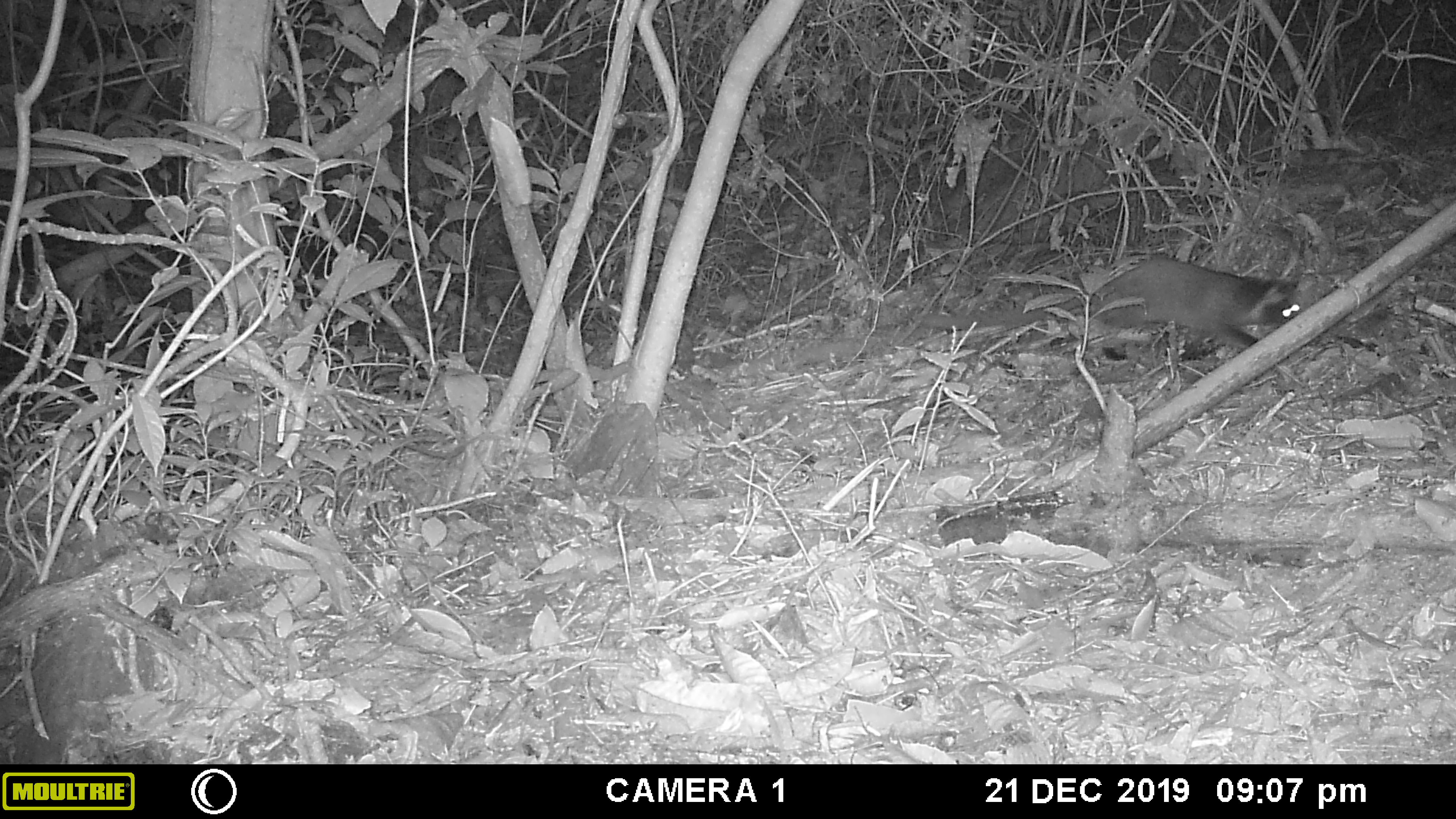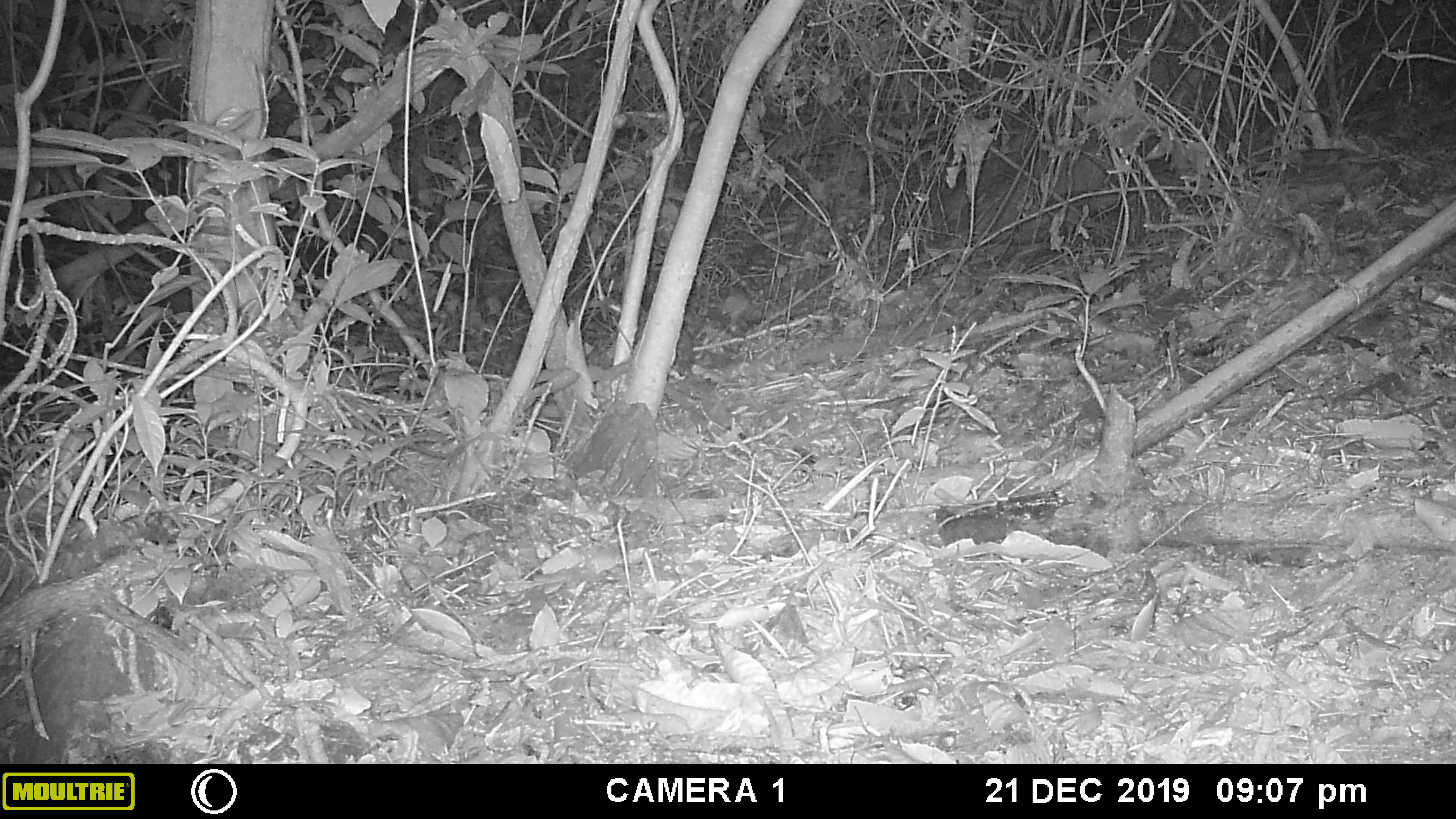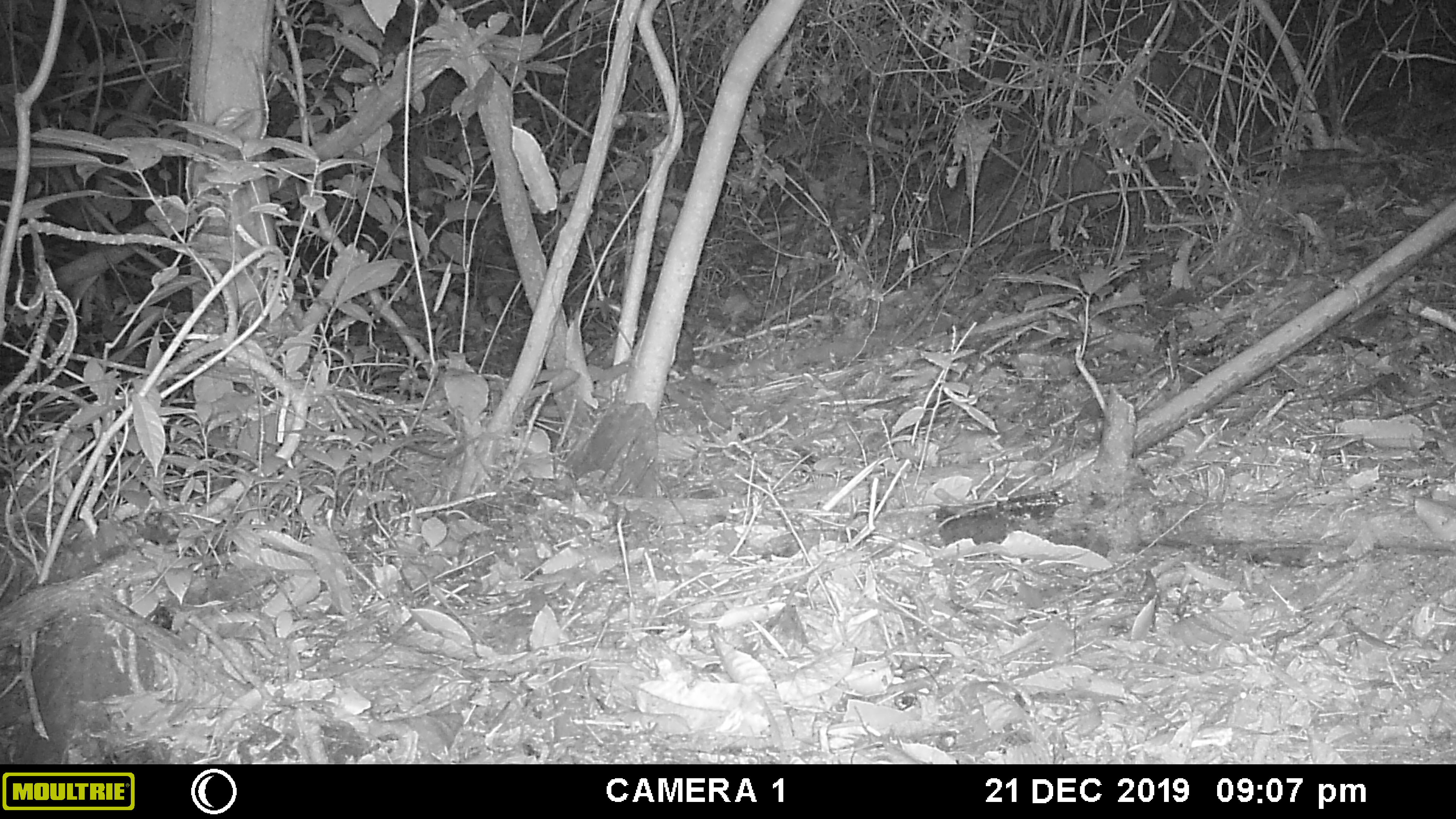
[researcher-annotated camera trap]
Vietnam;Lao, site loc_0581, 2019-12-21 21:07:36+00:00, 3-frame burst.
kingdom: Animalia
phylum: Chordata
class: Mammalia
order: Carnivora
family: Viverridae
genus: Paguma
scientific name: Paguma larvata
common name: masked palm civet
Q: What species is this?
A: Masked palm civet (Paguma larvata).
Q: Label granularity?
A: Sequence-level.